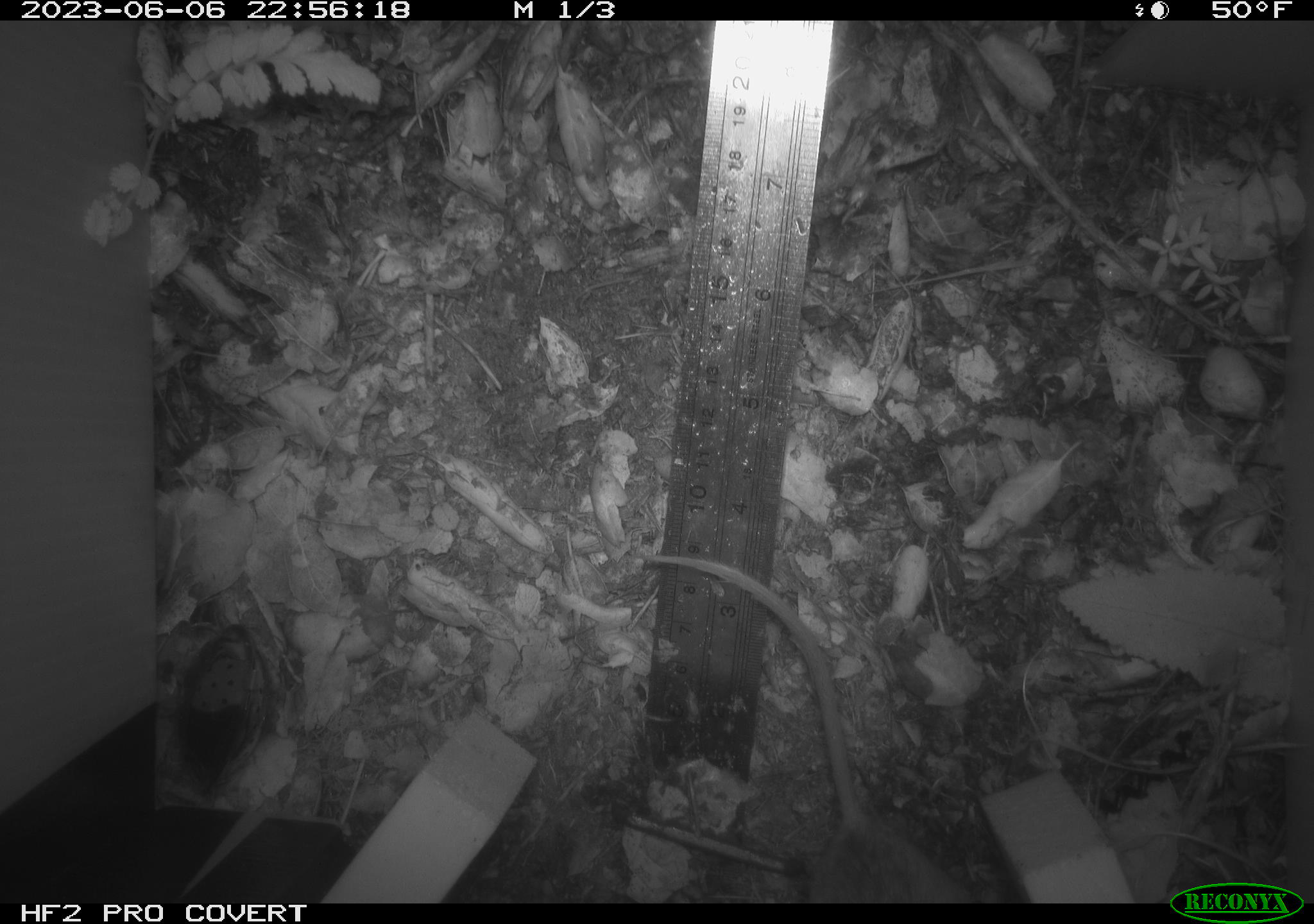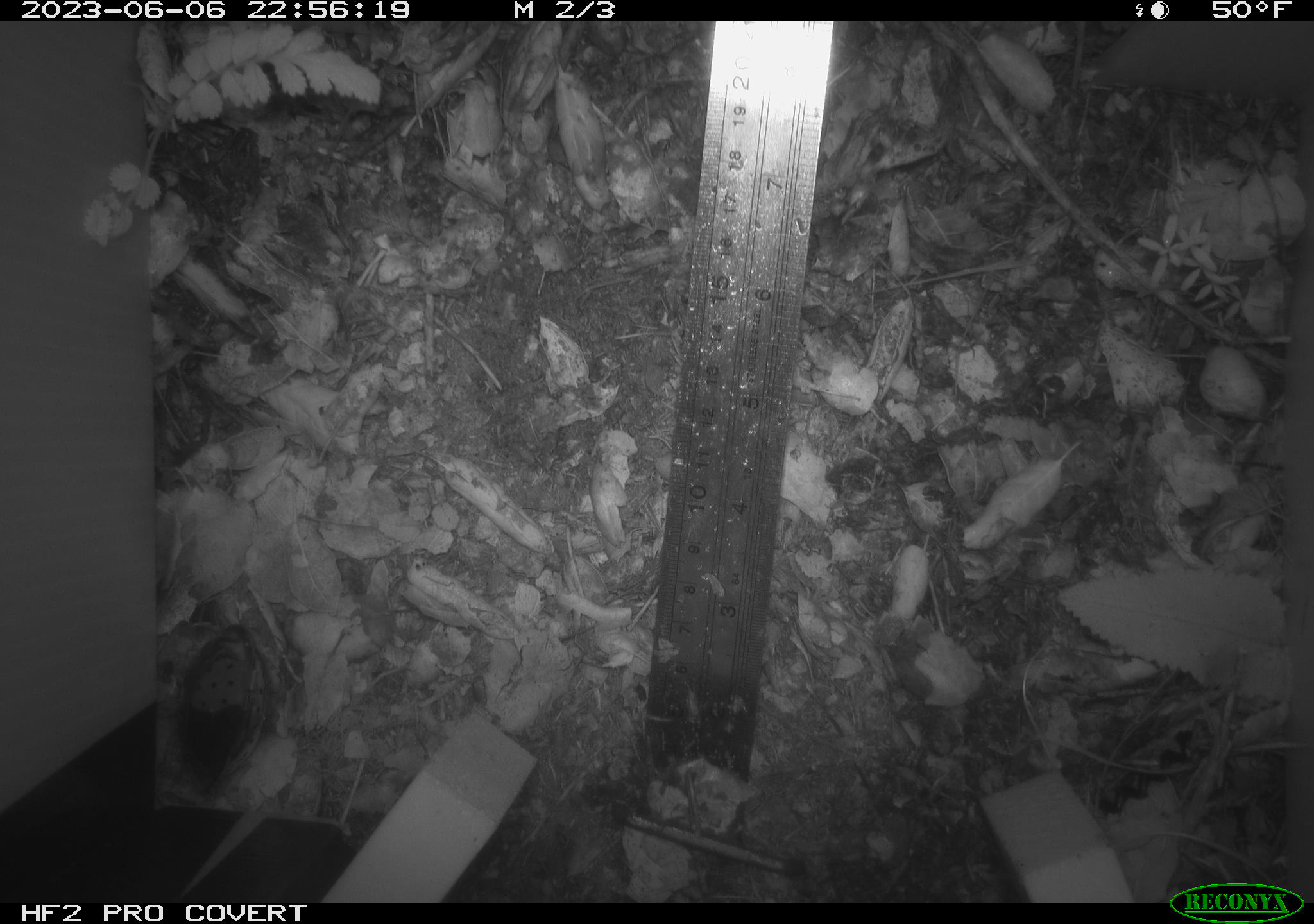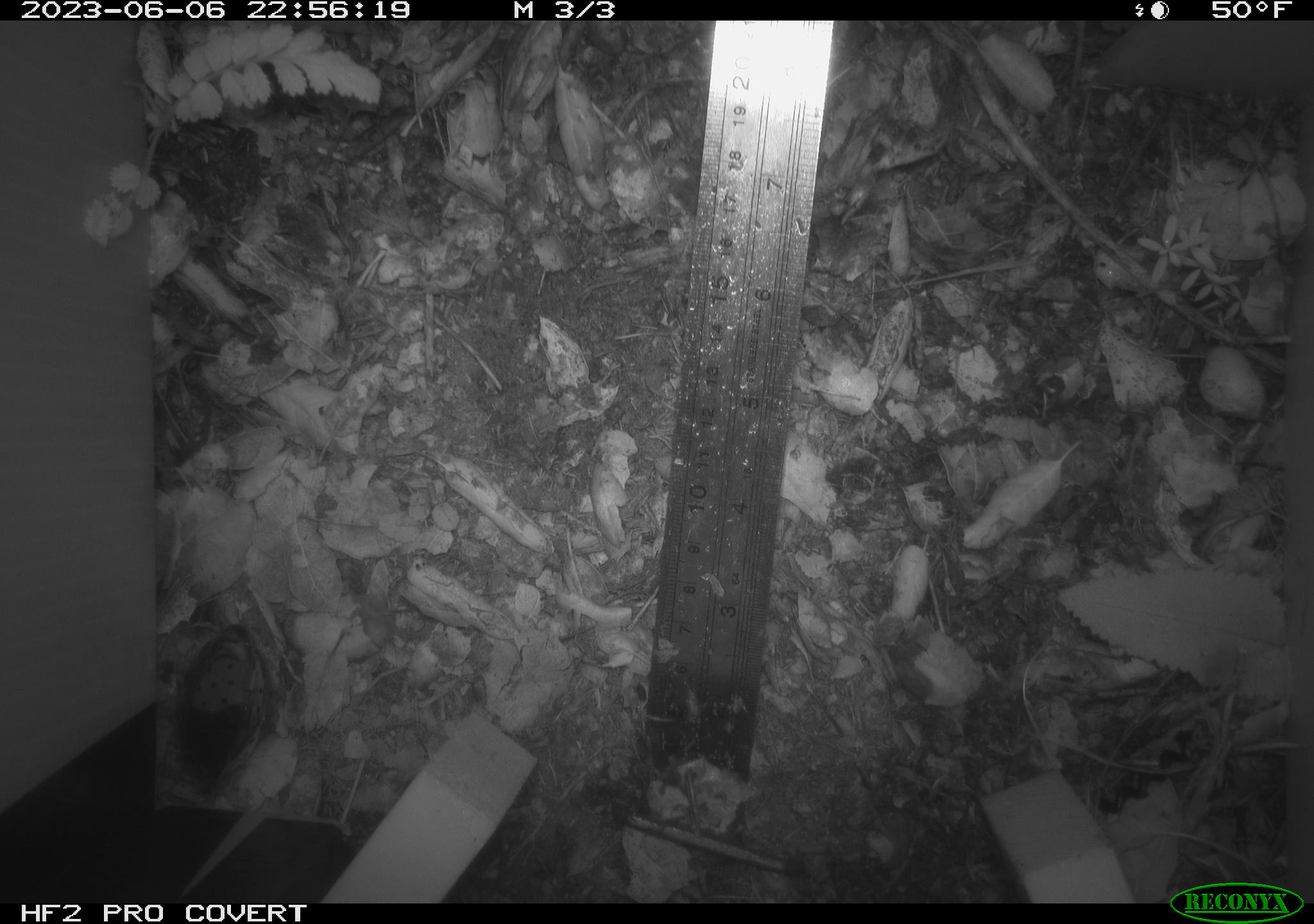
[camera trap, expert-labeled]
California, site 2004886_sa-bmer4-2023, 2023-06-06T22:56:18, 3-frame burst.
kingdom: Animalia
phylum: Chordata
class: Mammalia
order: Rodentia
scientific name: Rodentia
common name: mouse species